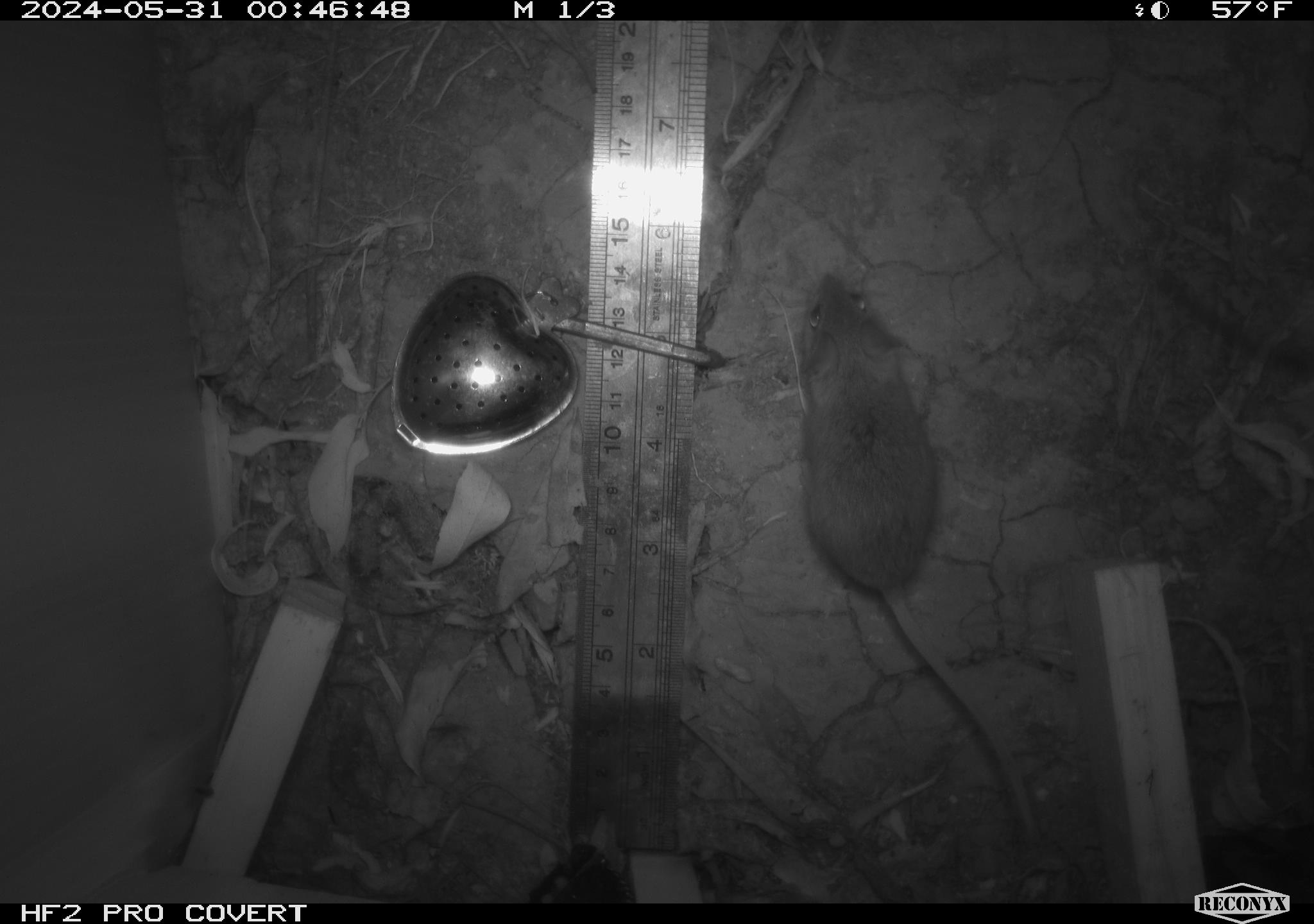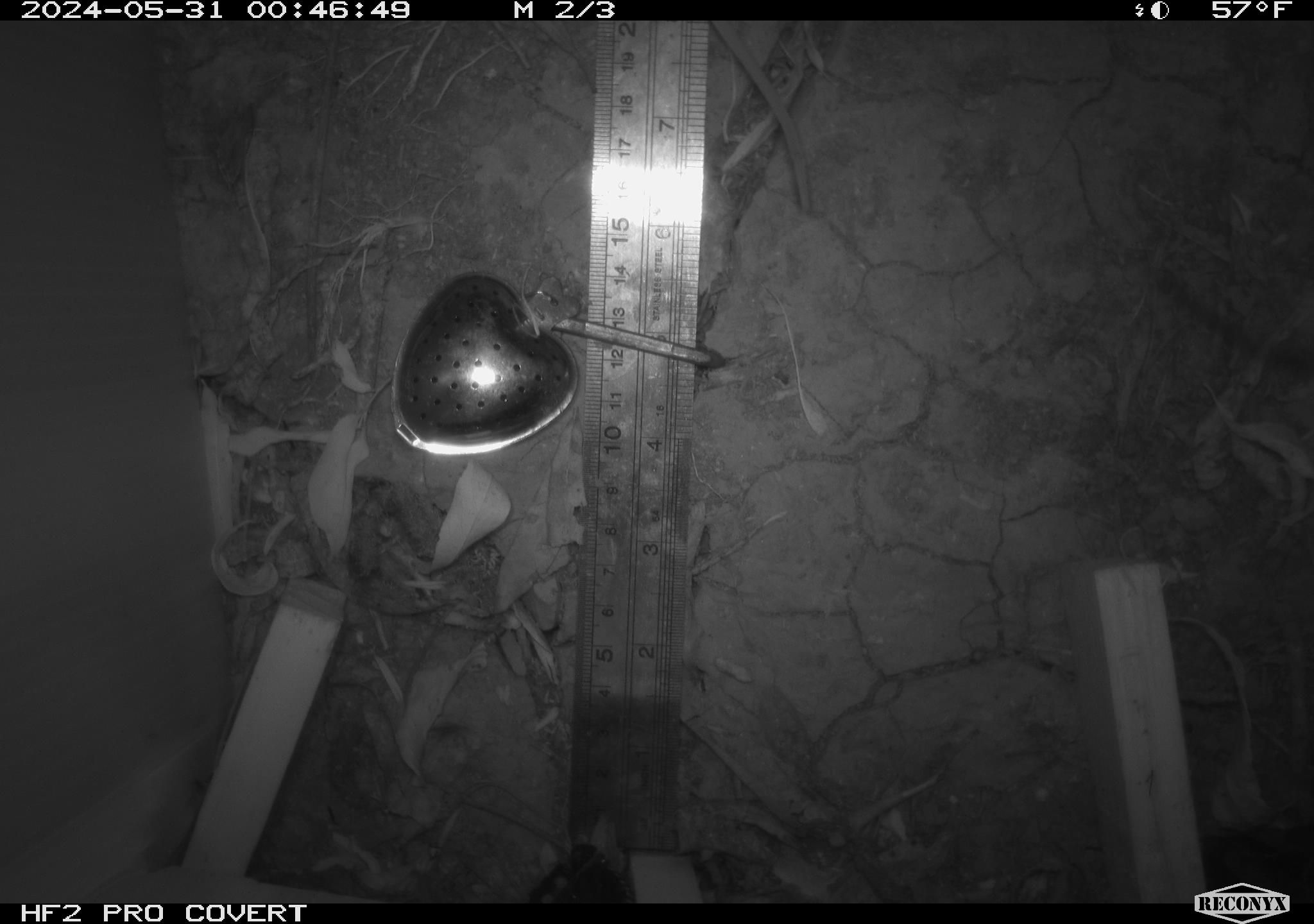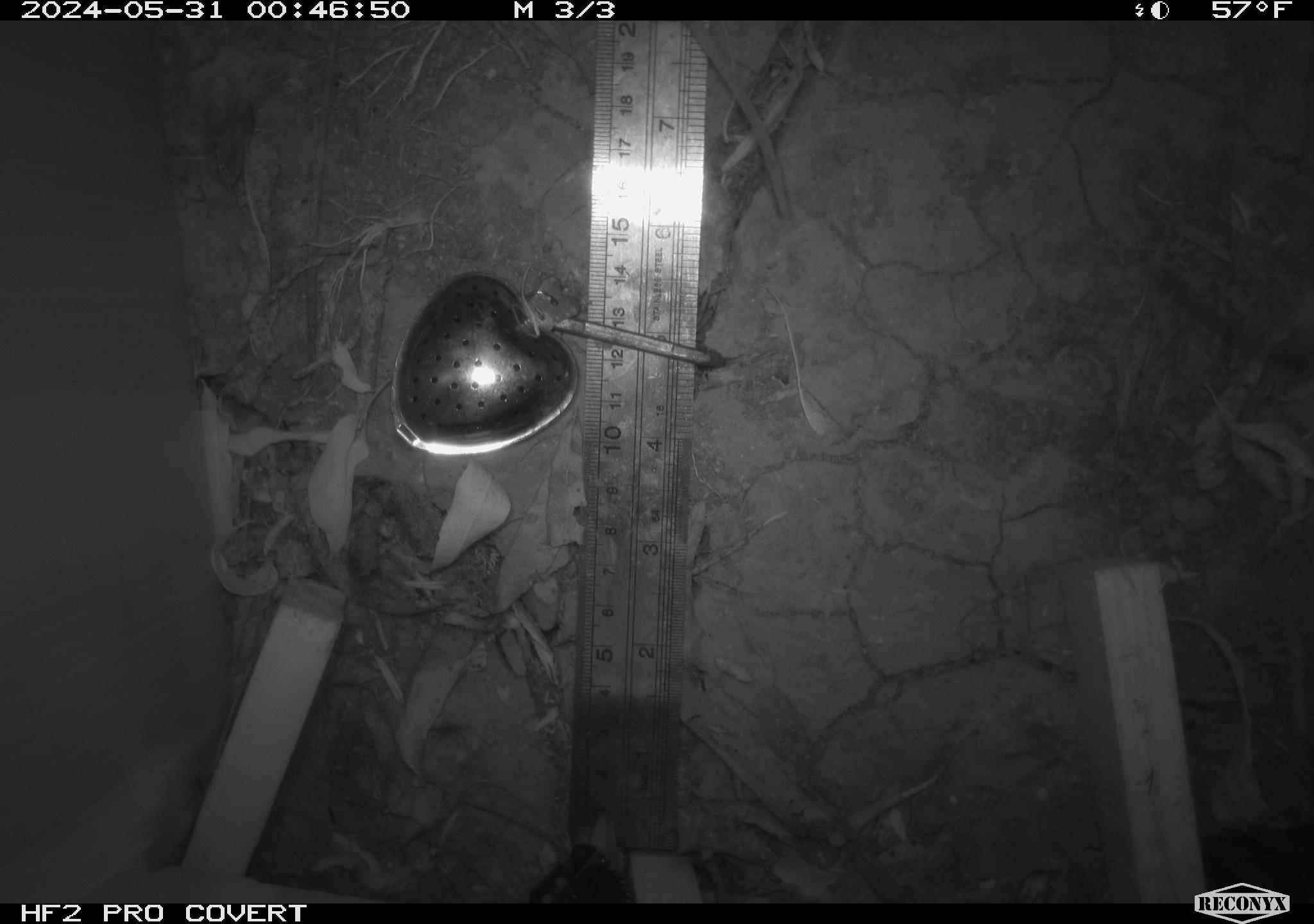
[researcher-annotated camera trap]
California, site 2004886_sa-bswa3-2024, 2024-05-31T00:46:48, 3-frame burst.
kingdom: Animalia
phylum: Chordata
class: Mammalia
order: Rodentia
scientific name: Rodentia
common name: mouse species